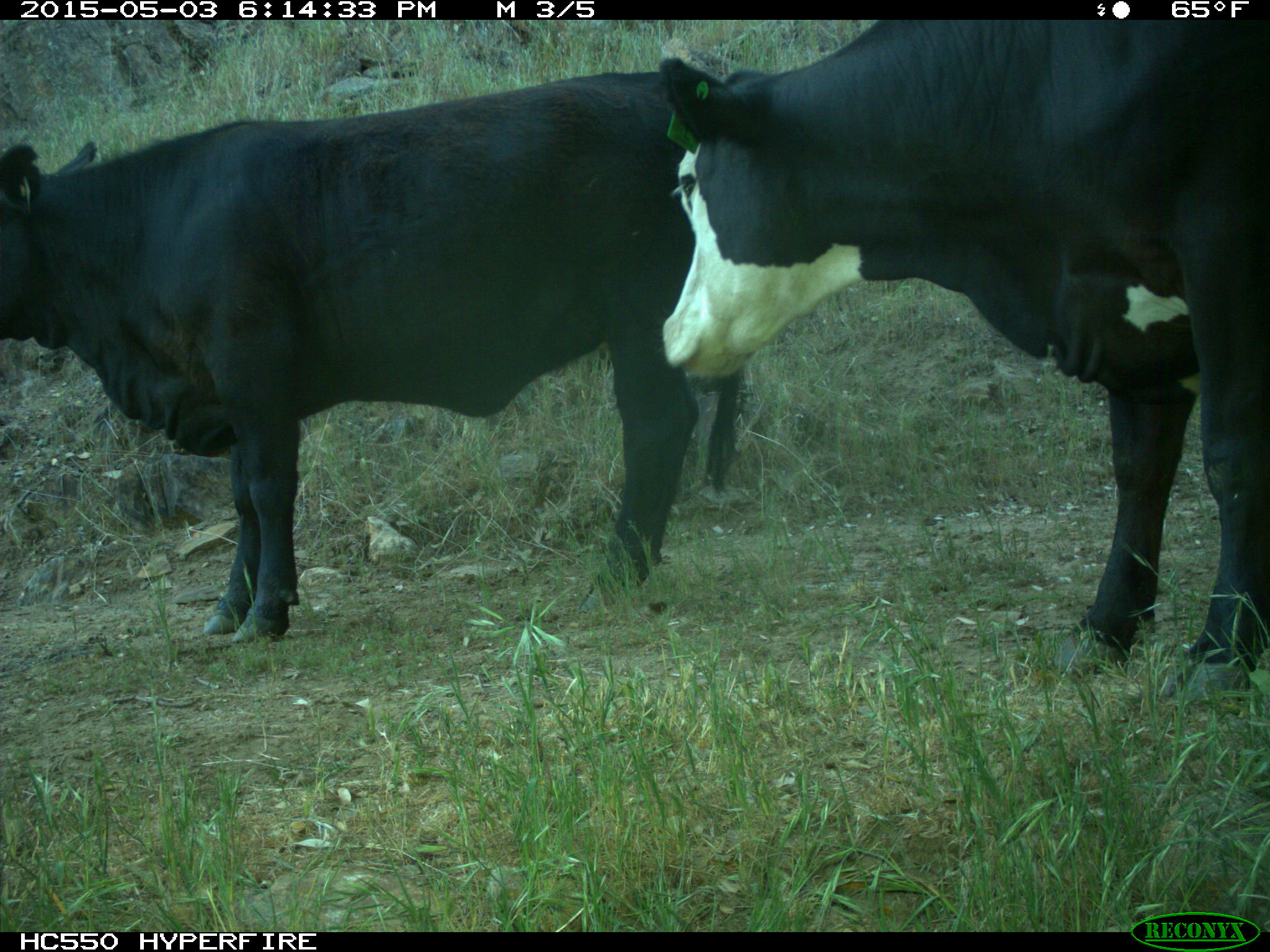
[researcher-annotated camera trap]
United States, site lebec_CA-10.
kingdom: Animalia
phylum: Chordata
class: Mammalia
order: Artiodactyla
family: Bovidae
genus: Bos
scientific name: Bos taurus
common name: domestic cow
Bos taurus (domestic cow).